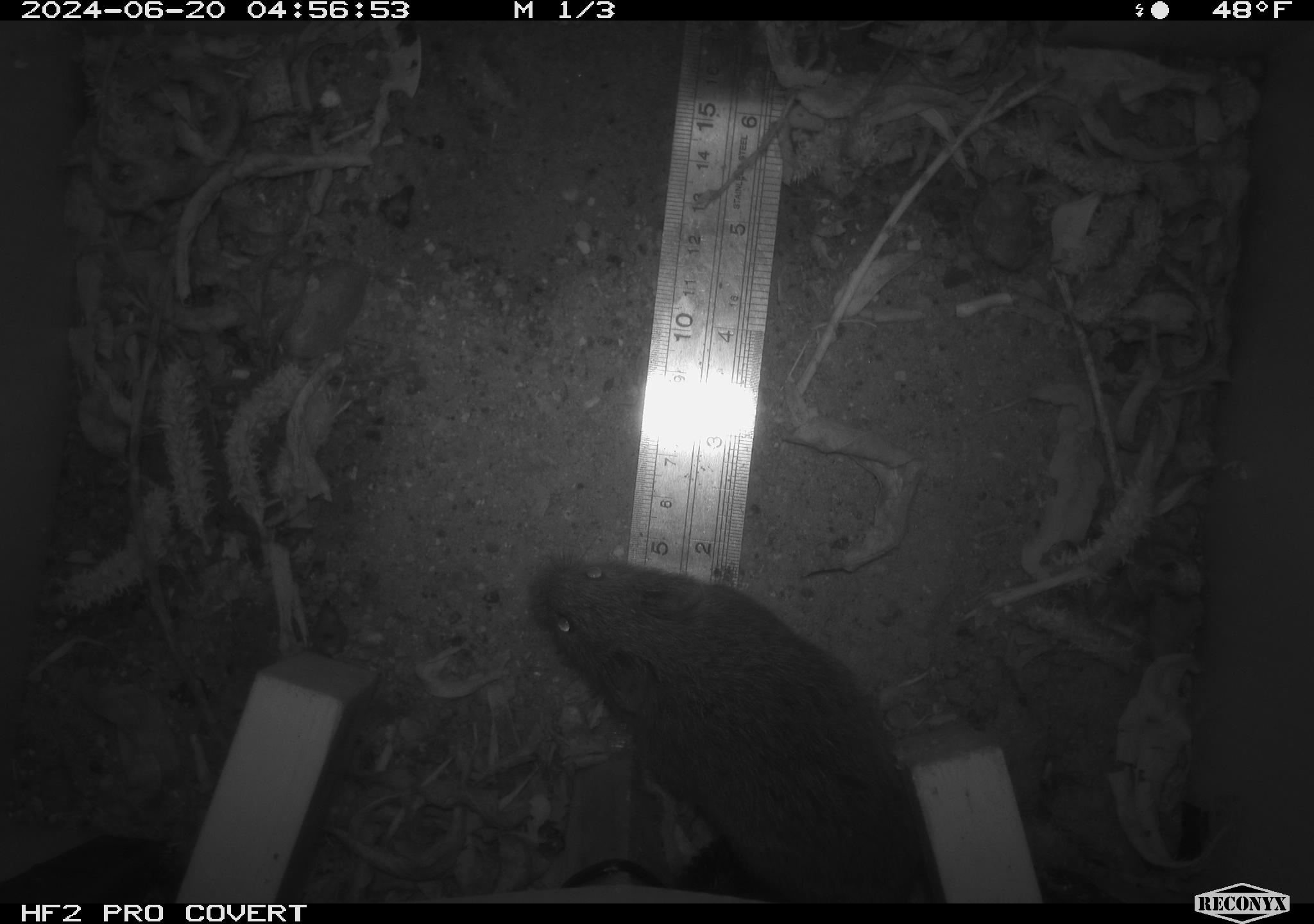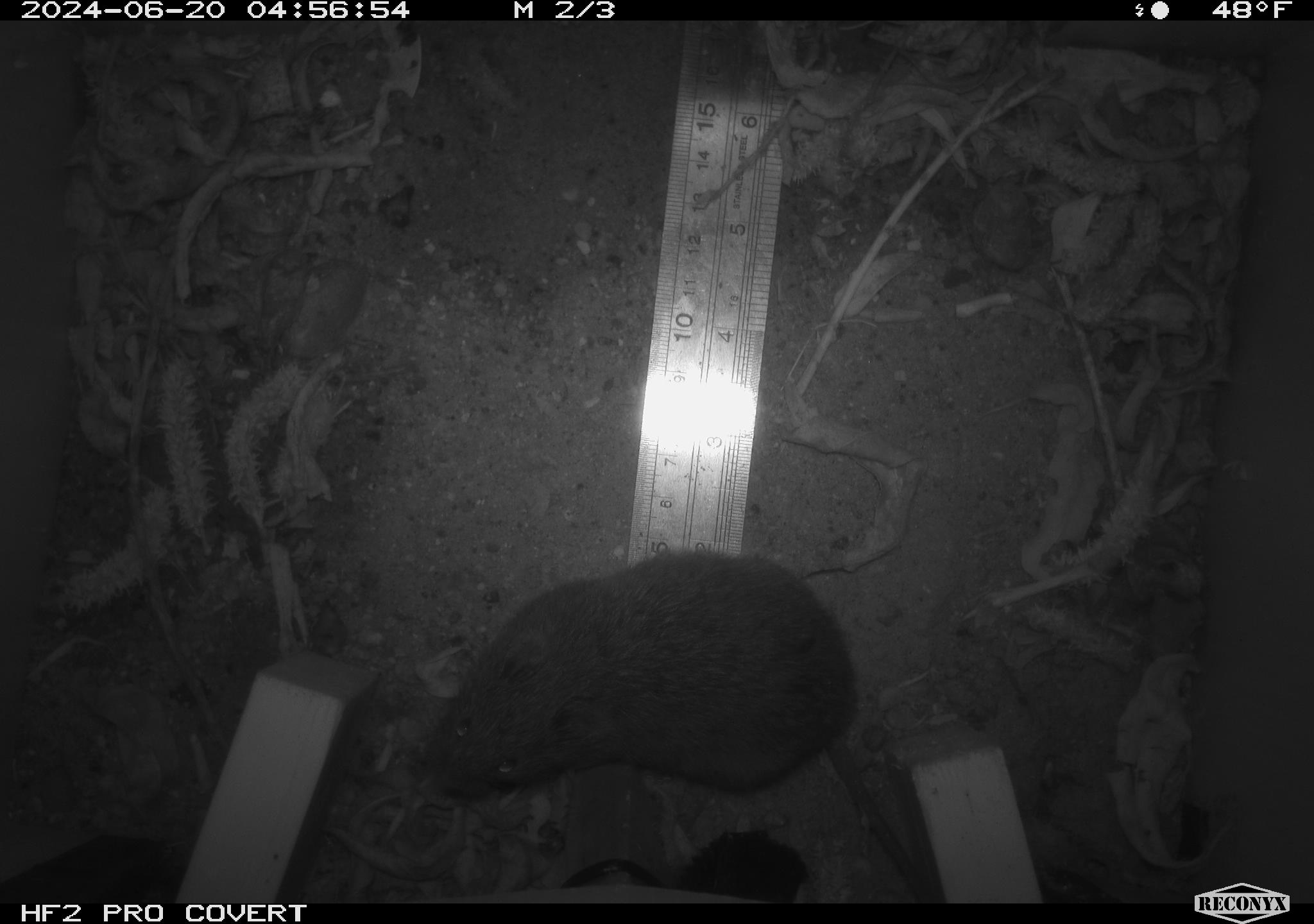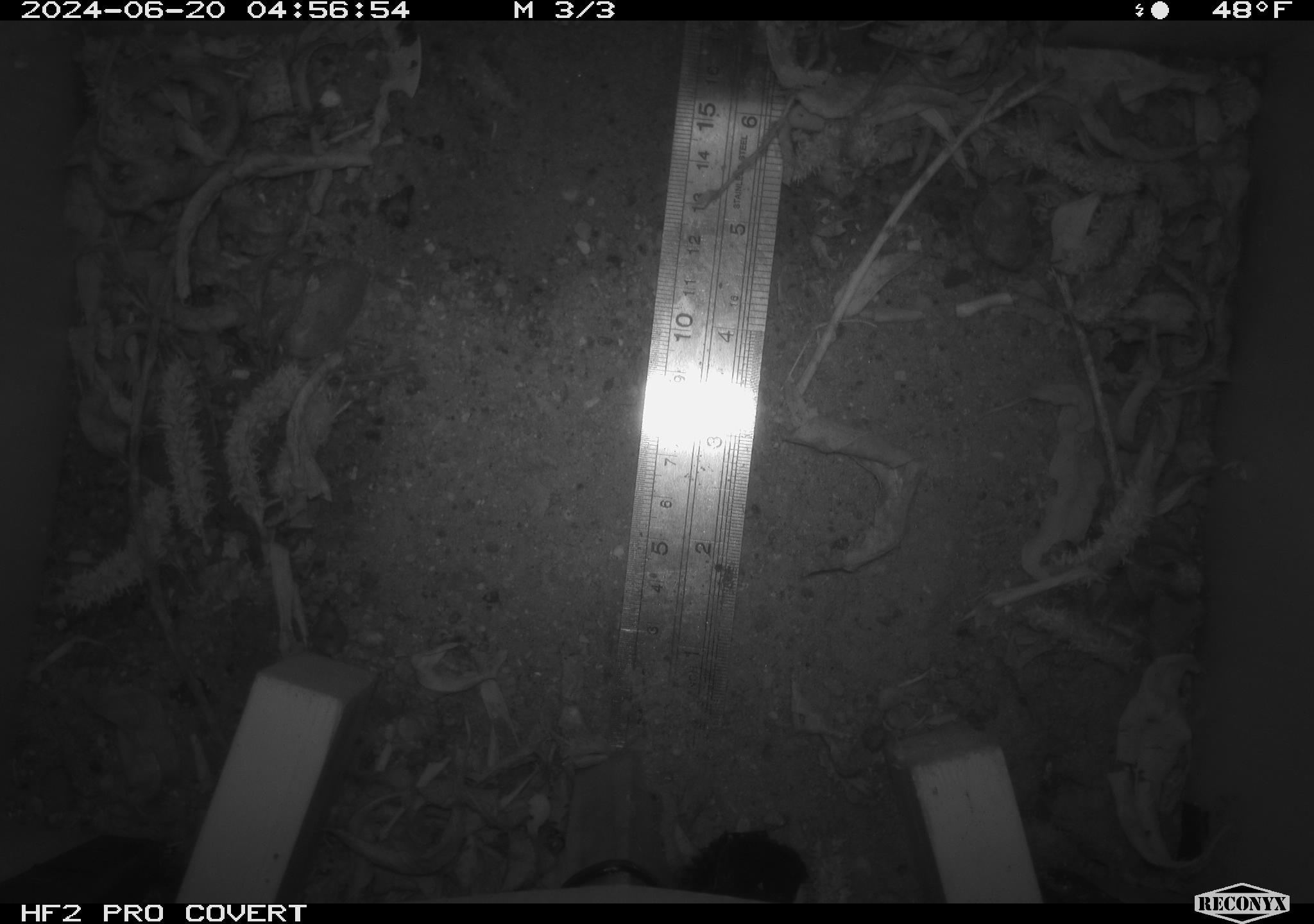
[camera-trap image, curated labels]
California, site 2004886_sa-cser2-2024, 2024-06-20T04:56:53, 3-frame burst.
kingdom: Animalia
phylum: Chordata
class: Mammalia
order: Rodentia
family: Cricetidae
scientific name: Cricetidae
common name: hamsters, voles, lemmings, and allies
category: cricetidae family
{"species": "cricetidae family (hamsters, voles, lemmings, and allies) (Cricetidae)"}